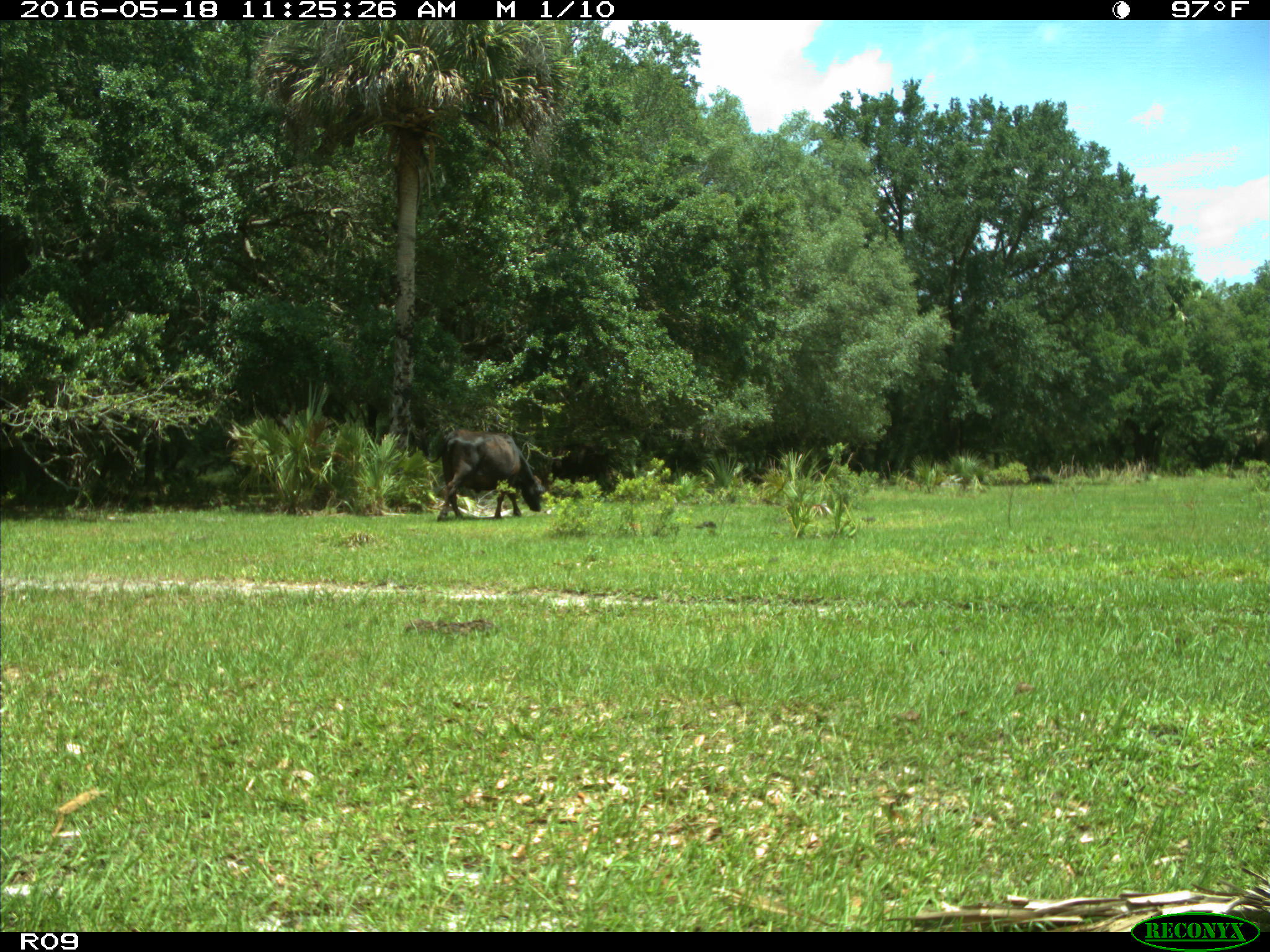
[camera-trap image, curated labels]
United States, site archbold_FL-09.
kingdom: Animalia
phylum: Chordata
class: Mammalia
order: Artiodactyla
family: Bovidae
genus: Bos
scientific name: Bos taurus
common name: domestic cow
Bos taurus (domestic cow).